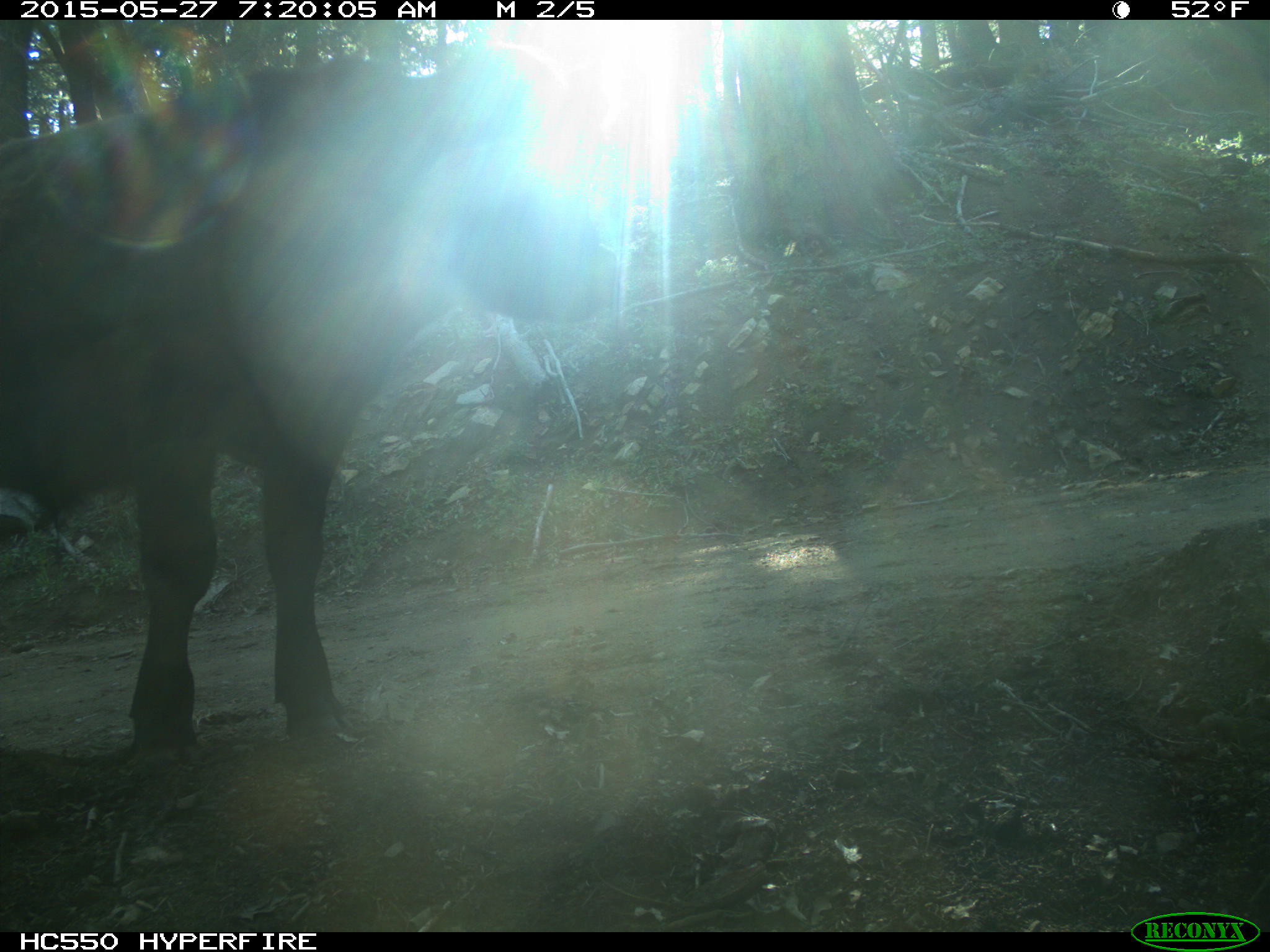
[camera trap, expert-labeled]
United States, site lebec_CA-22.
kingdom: Animalia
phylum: Chordata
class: Mammalia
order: Artiodactyla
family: Bovidae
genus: Bos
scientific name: Bos taurus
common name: domestic cow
Bos taurus (domestic cow).